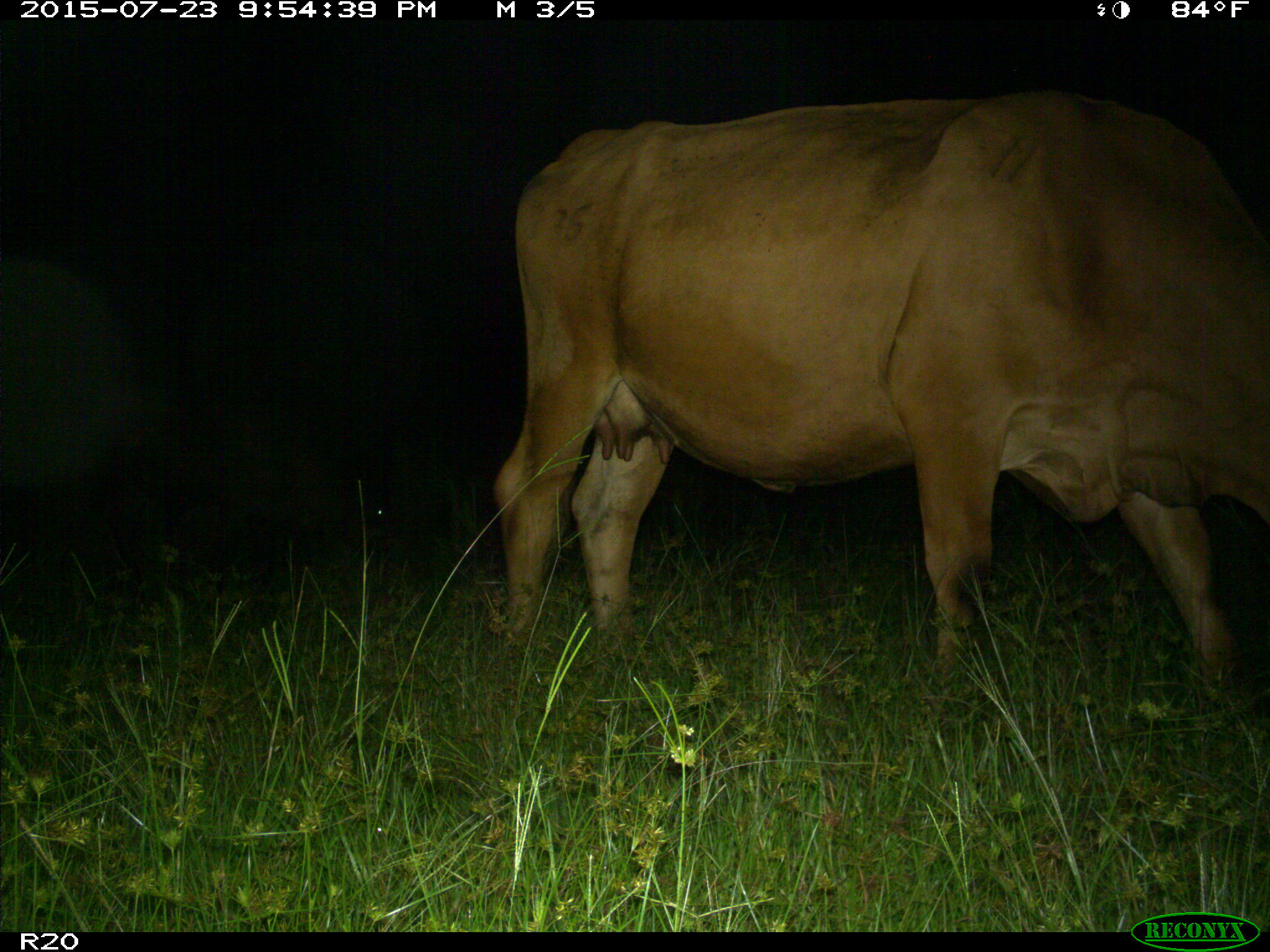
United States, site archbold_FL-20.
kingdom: Animalia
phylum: Chordata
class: Mammalia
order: Artiodactyla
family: Bovidae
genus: Bos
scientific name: Bos taurus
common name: domestic cow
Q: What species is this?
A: Bos taurus (domestic cow).